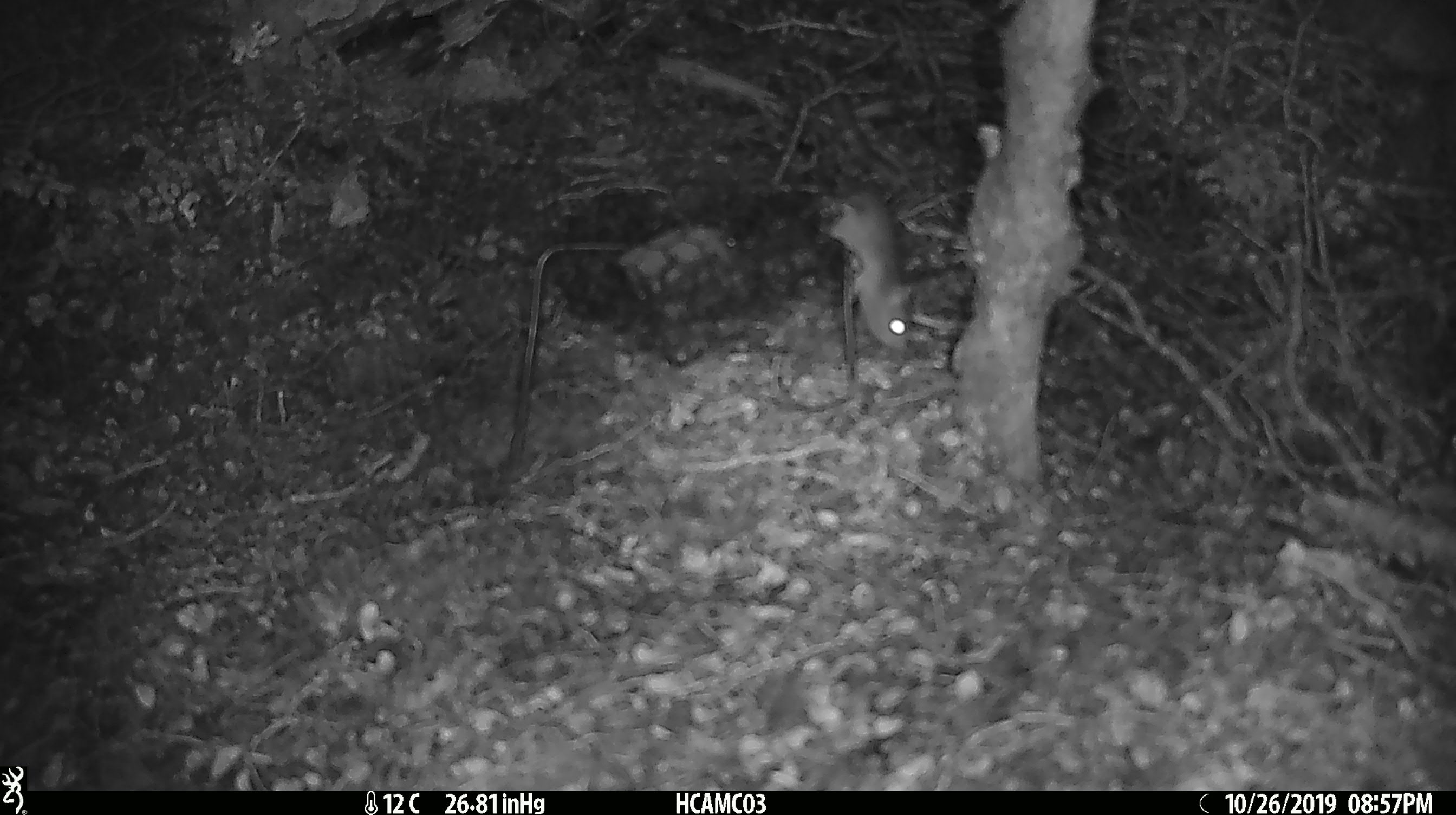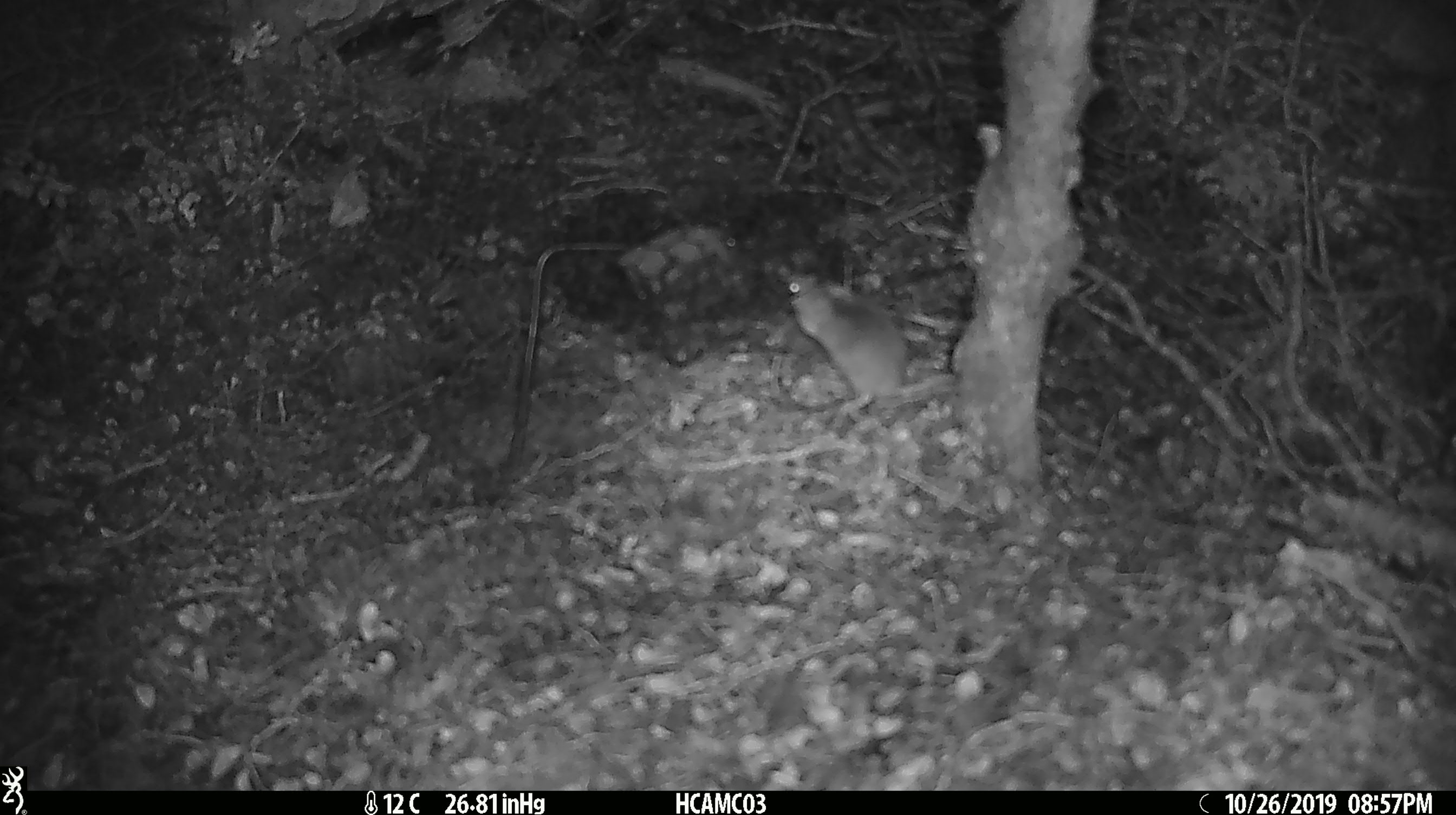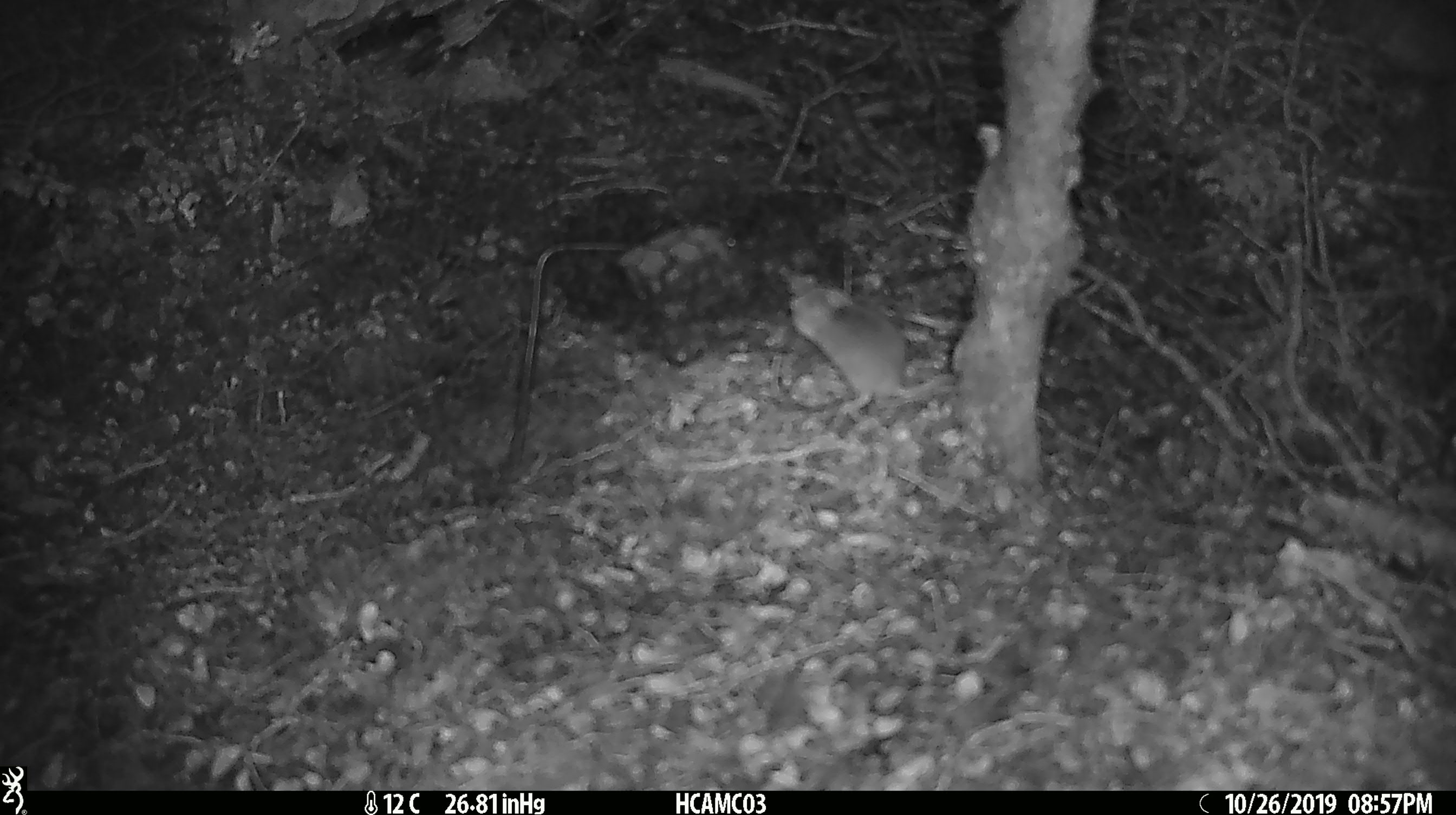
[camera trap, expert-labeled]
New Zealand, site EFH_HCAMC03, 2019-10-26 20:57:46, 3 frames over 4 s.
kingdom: Animalia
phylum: Chordata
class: Mammalia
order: Rodentia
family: Muridae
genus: Mus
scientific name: Mus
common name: mouse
Mouse (Mus).